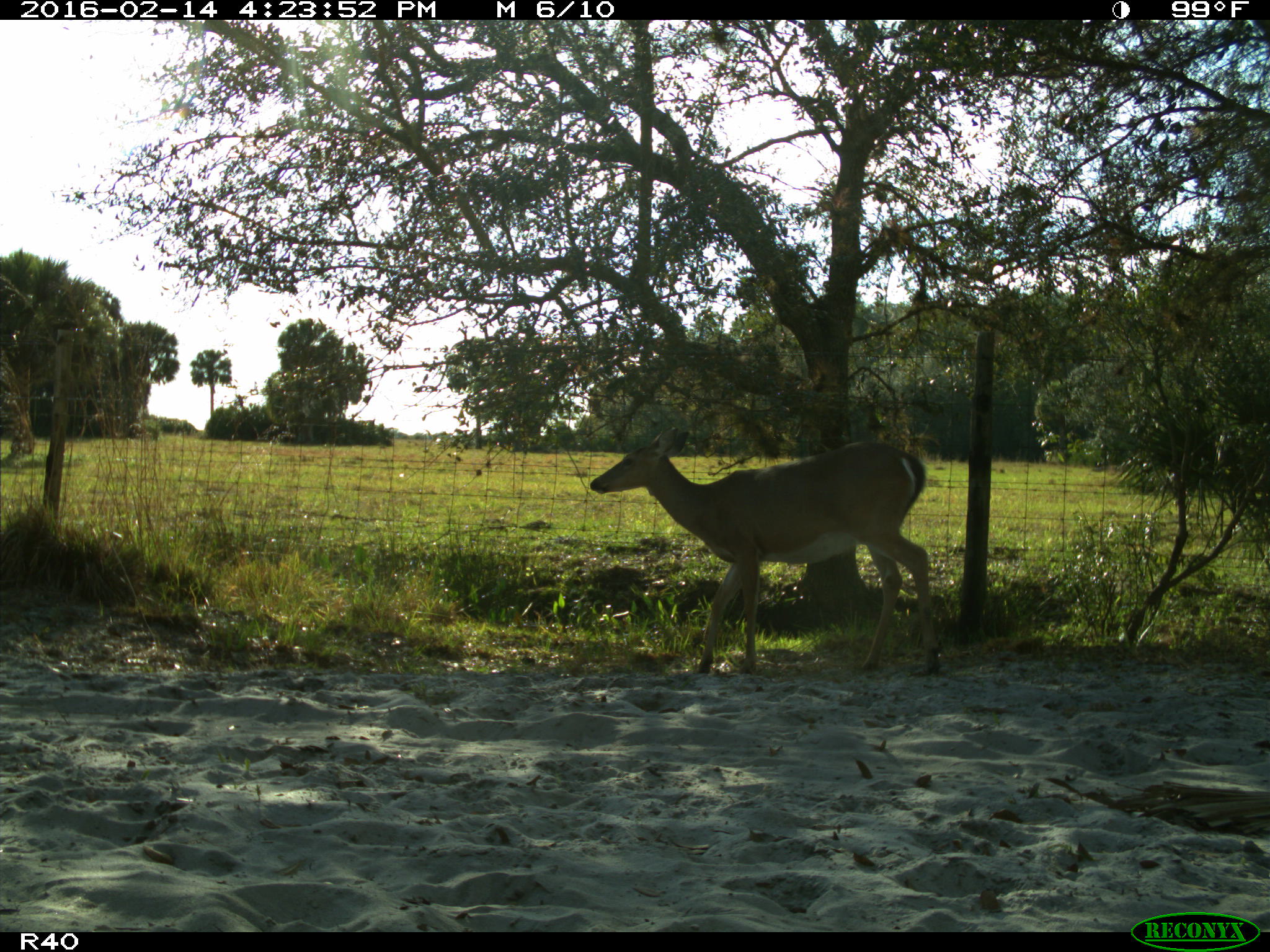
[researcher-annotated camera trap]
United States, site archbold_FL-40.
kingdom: Animalia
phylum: Chordata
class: Mammalia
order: Artiodactyla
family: Cervidae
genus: Odocoileus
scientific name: Odocoileus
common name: deer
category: unidentified deer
Unidentified deer (deer) (Odocoileus).